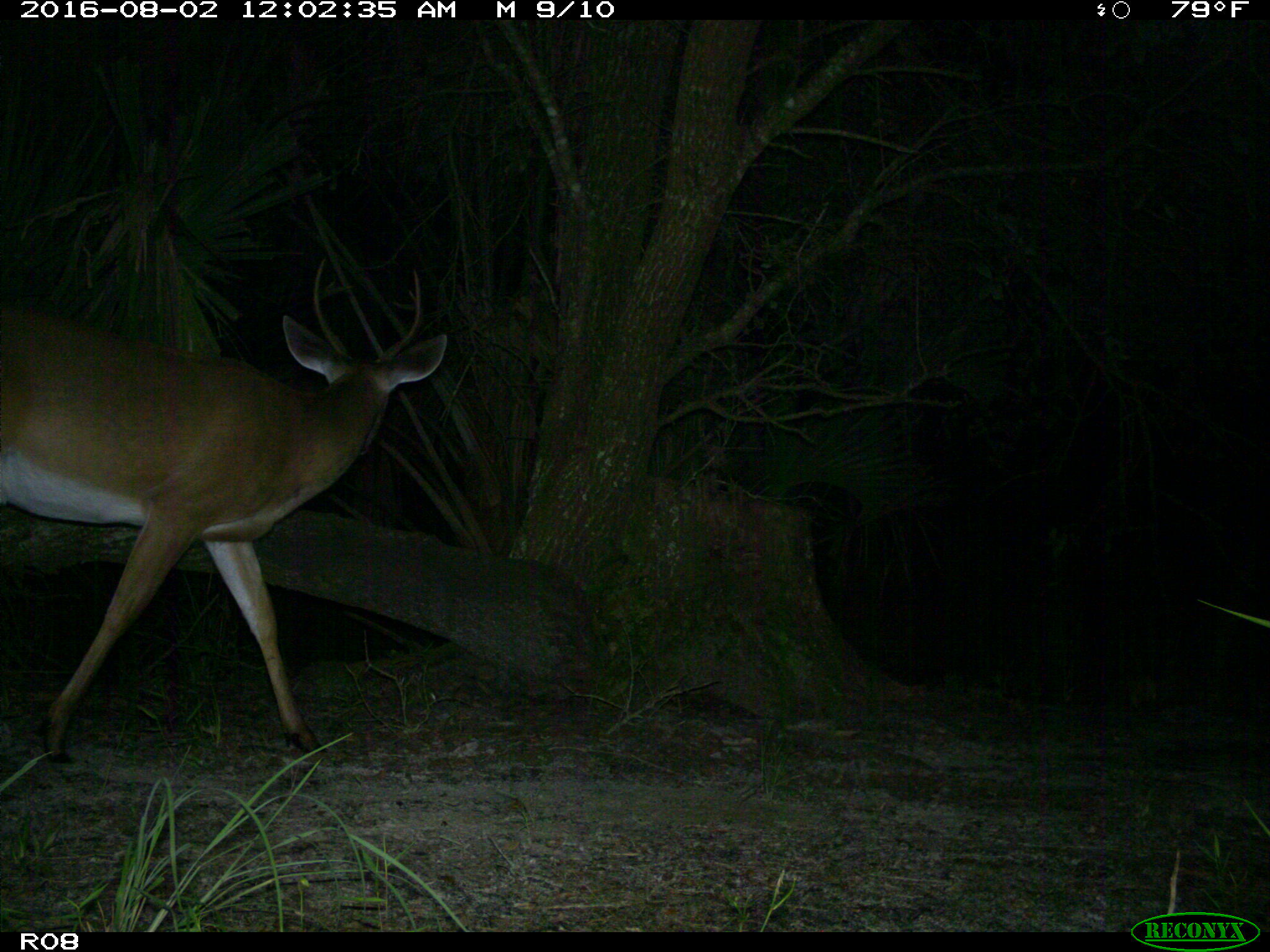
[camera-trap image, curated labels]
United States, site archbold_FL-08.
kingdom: Animalia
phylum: Chordata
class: Mammalia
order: Artiodactyla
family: Cervidae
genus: Odocoileus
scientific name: Odocoileus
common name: deer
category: unidentified deer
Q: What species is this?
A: Unidentified deer (deer) (Odocoileus).